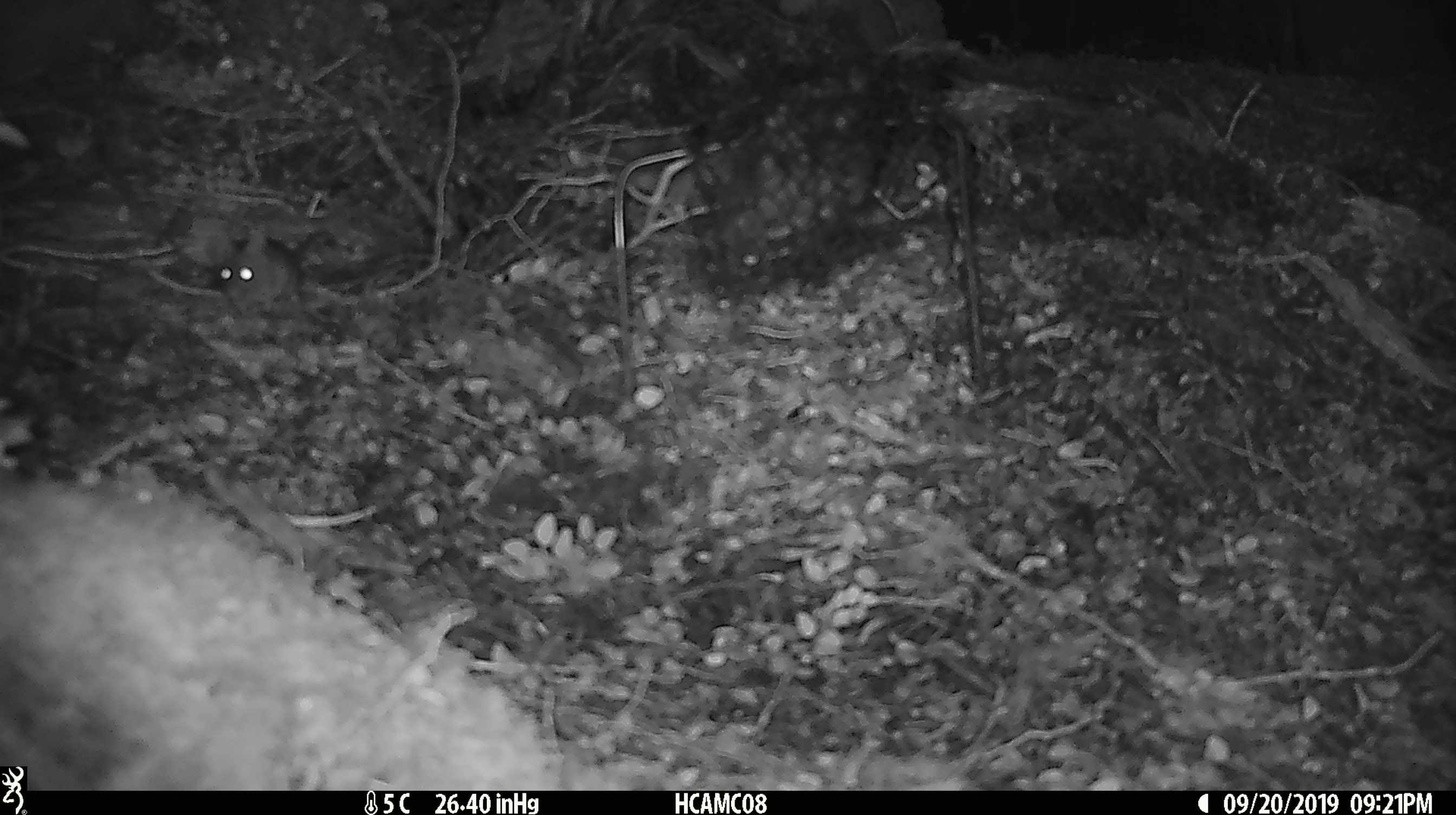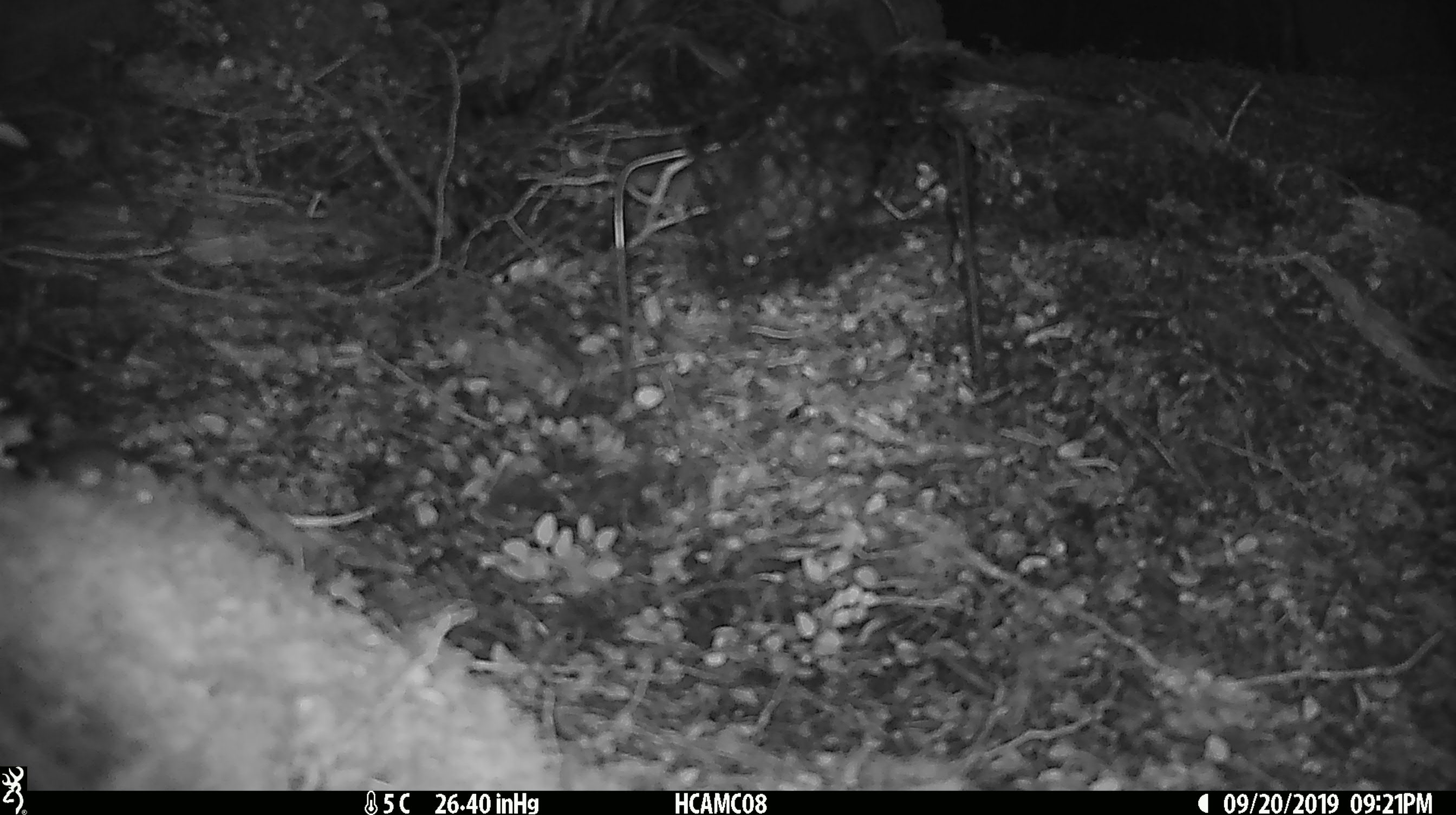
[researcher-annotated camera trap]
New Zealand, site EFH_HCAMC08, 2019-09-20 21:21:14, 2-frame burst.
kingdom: Animalia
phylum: Chordata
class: Mammalia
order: Rodentia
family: Muridae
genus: Mus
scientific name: Mus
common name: mouse